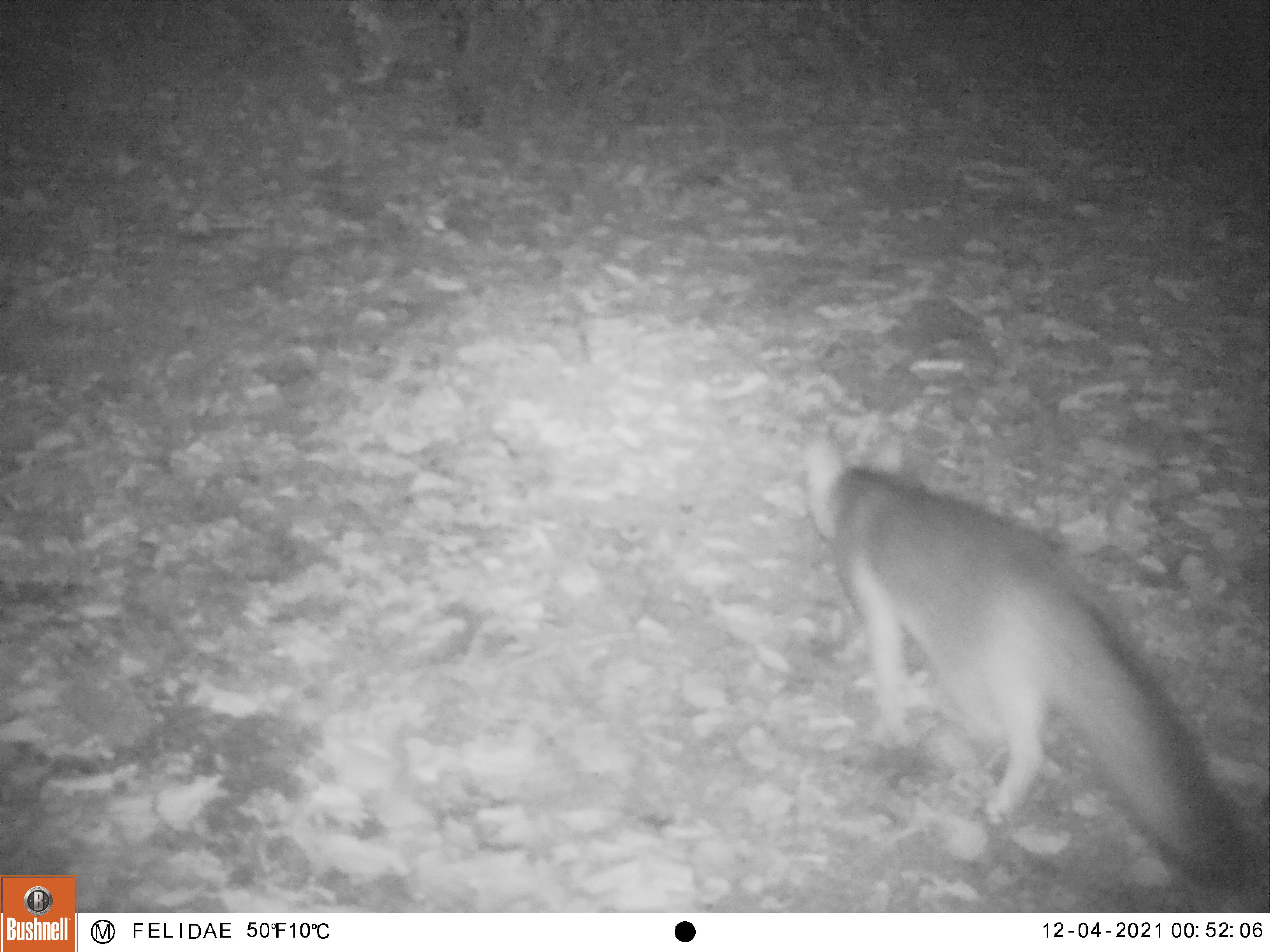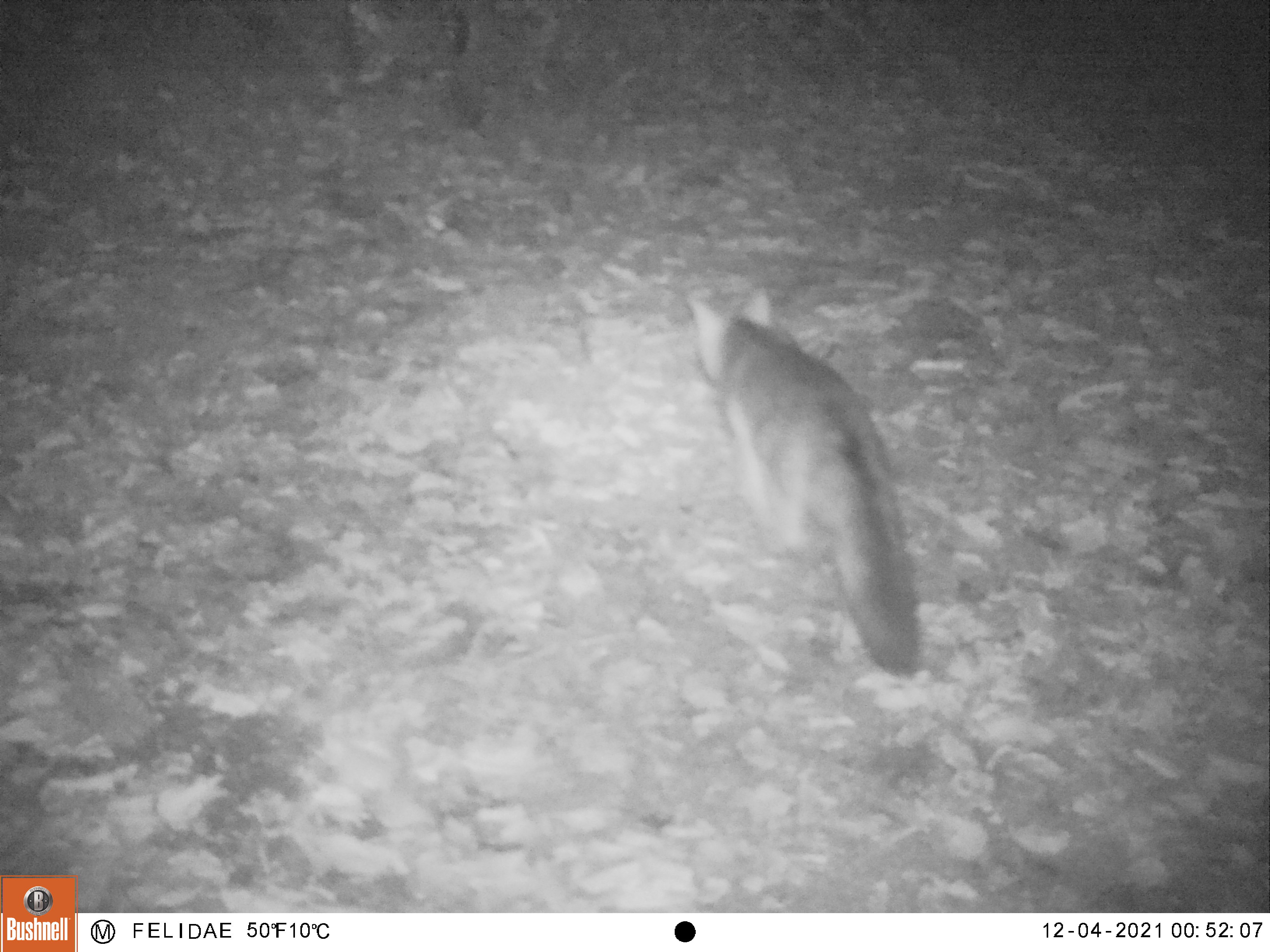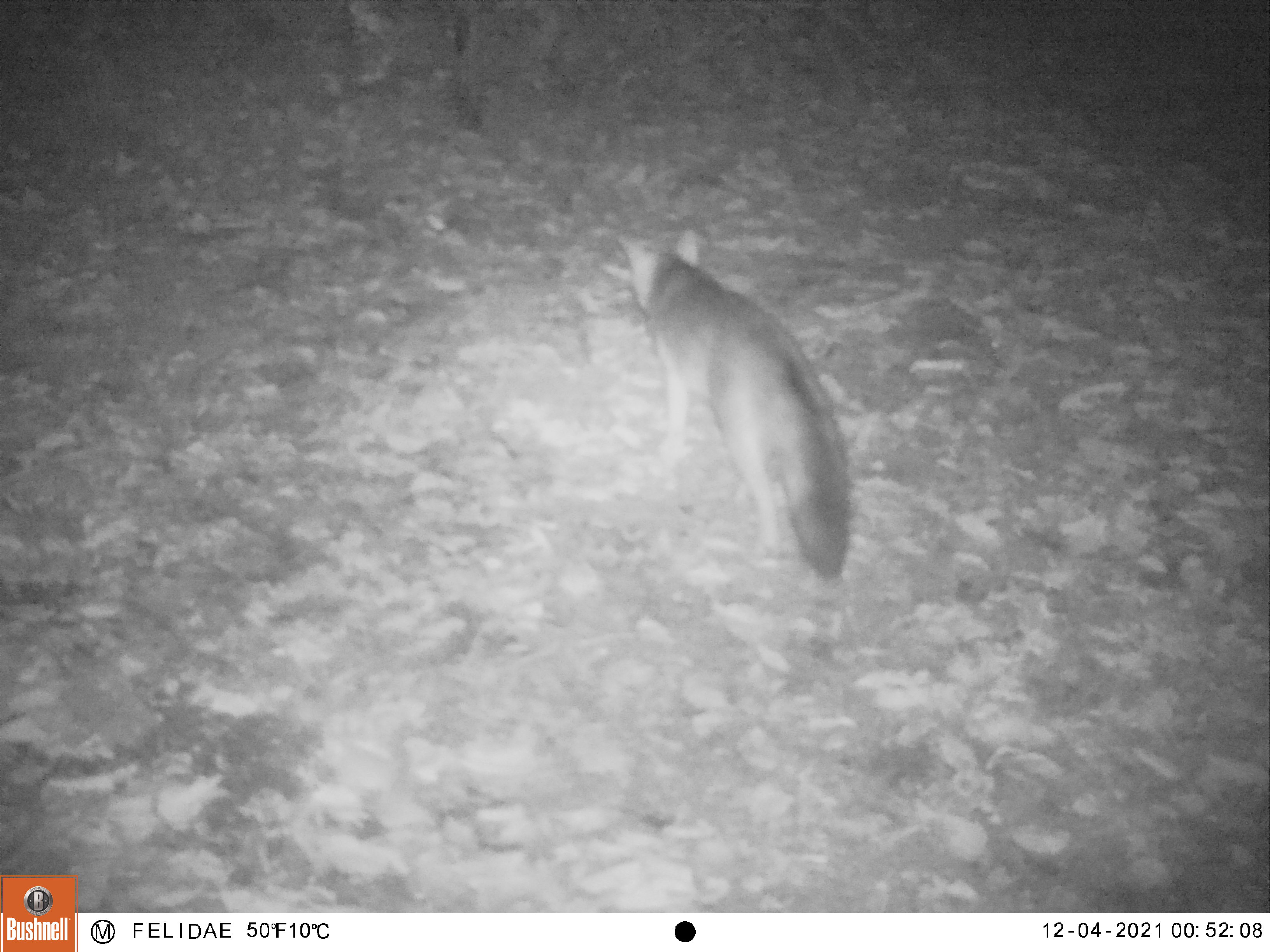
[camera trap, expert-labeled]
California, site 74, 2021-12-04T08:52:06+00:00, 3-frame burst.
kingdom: Animalia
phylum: Chordata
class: Mammalia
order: Carnivora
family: Canidae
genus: Urocyon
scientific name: Urocyon cinereoargenteus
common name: gray fox